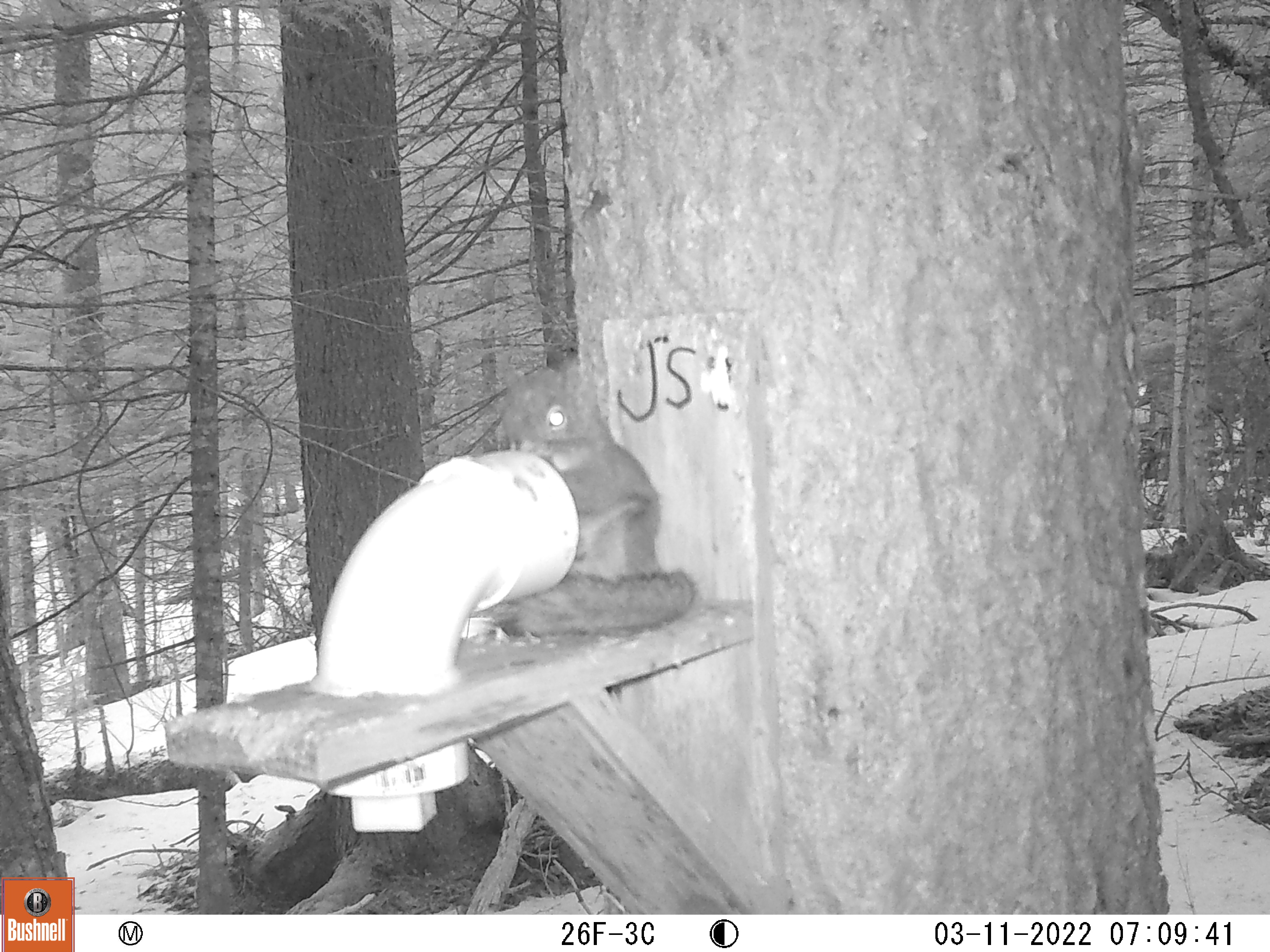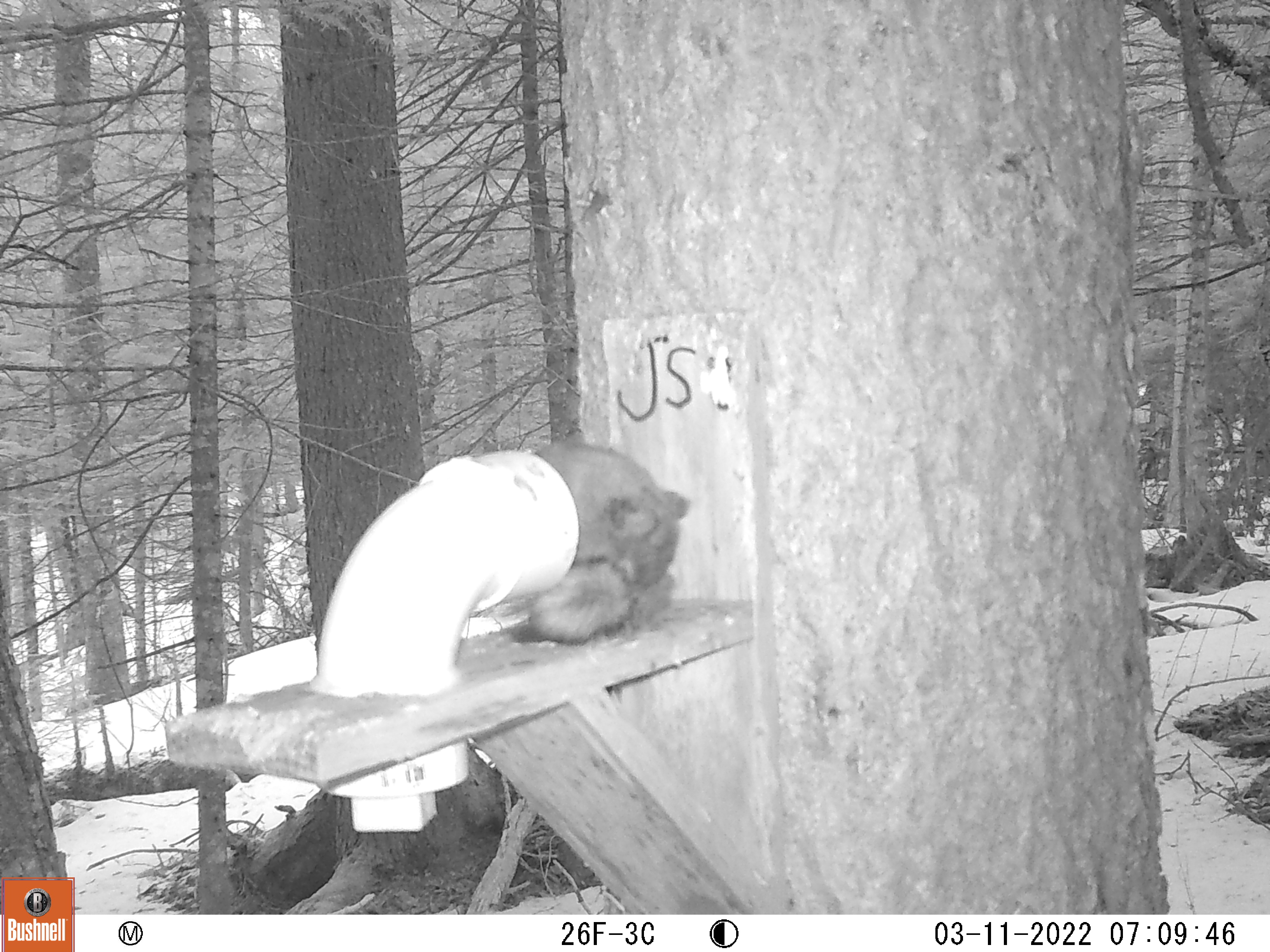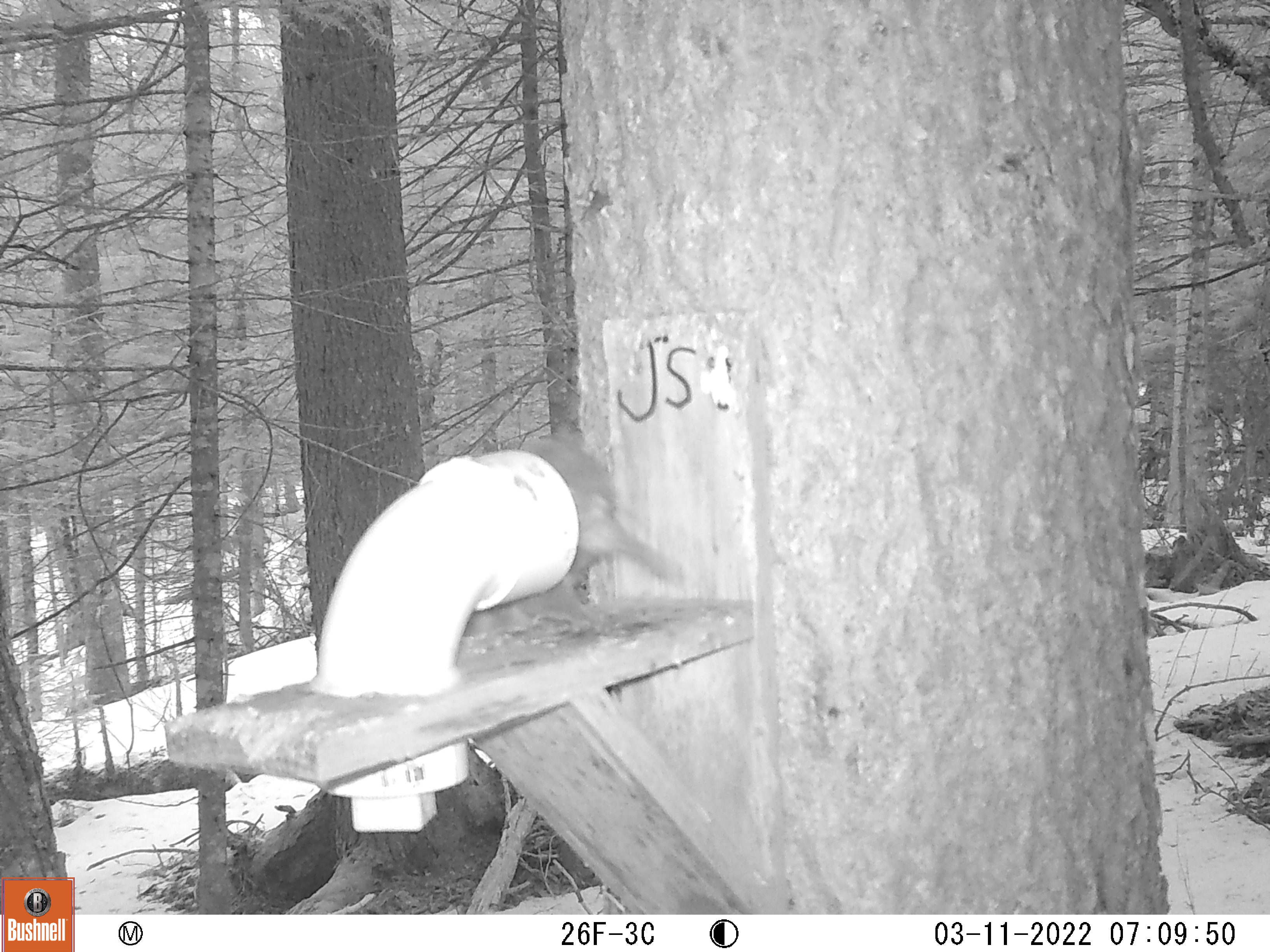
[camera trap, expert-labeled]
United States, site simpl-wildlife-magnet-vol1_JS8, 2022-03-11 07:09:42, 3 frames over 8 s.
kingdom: Animalia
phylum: Chordata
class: Mammalia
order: Rodentia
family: Sciuridae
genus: Tamiasciurus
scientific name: Tamiasciurus hudsonicus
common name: red squirrel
Red squirrel (Tamiasciurus hudsonicus).